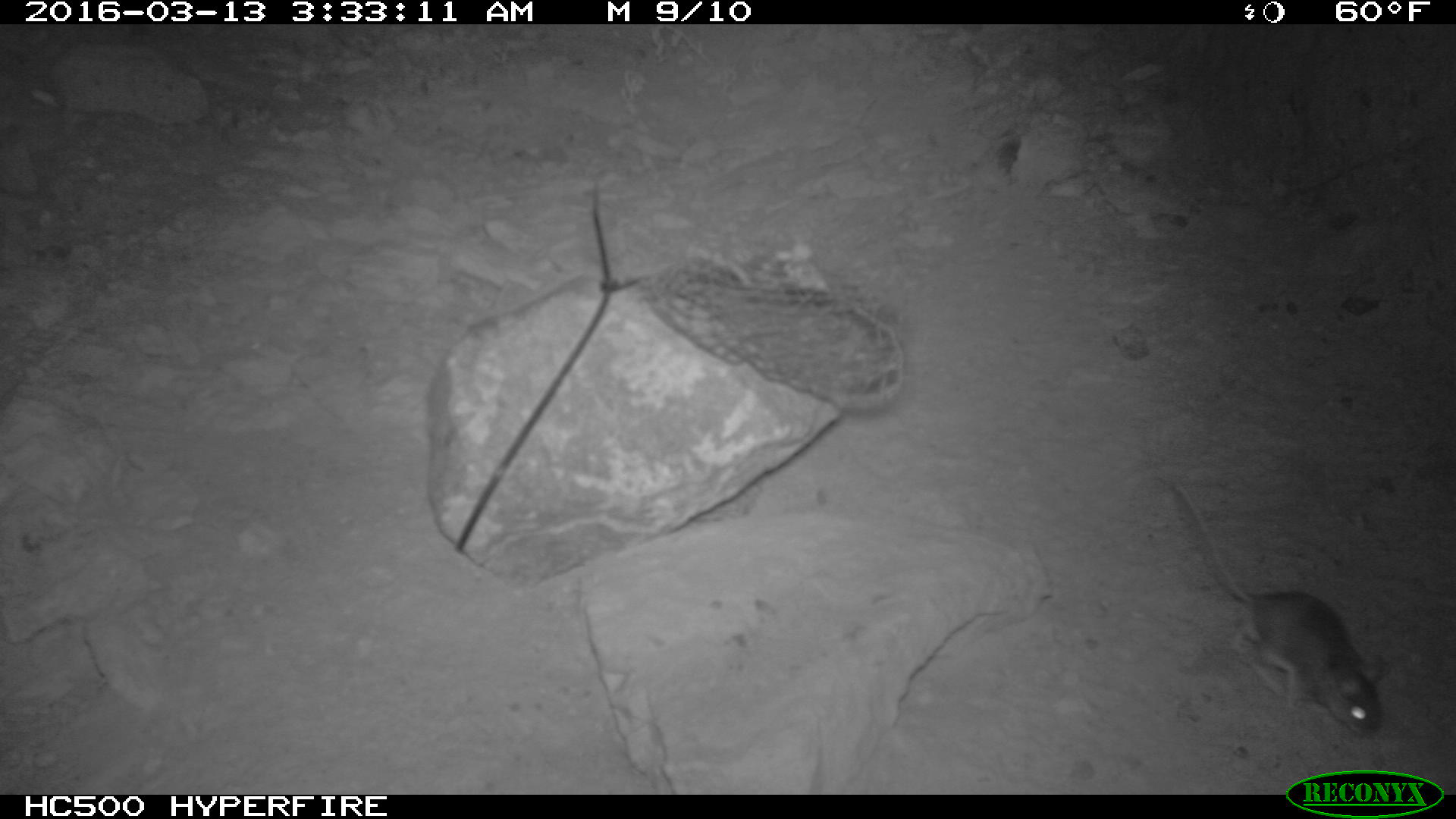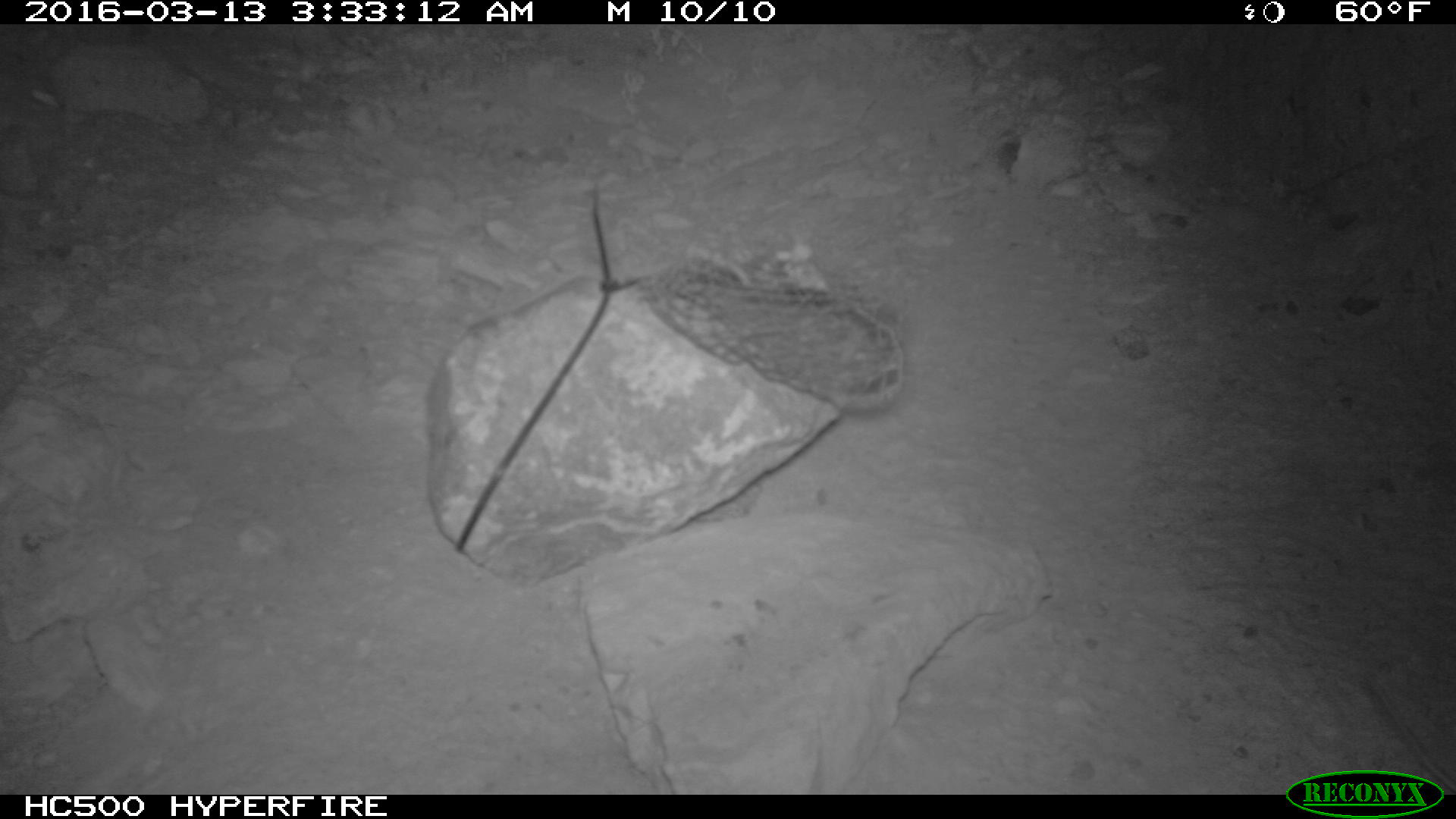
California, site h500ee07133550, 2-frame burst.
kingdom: Animalia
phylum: Chordata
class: Mammalia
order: Rodentia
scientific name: Rodentia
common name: rodent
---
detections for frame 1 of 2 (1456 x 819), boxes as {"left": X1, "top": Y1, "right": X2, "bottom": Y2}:
rodent: {"left": 1168, "top": 485, "right": 1386, "bottom": 737}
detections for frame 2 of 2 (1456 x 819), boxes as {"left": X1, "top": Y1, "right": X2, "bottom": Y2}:
rodent: {"left": 1375, "top": 683, "right": 1455, "bottom": 795}